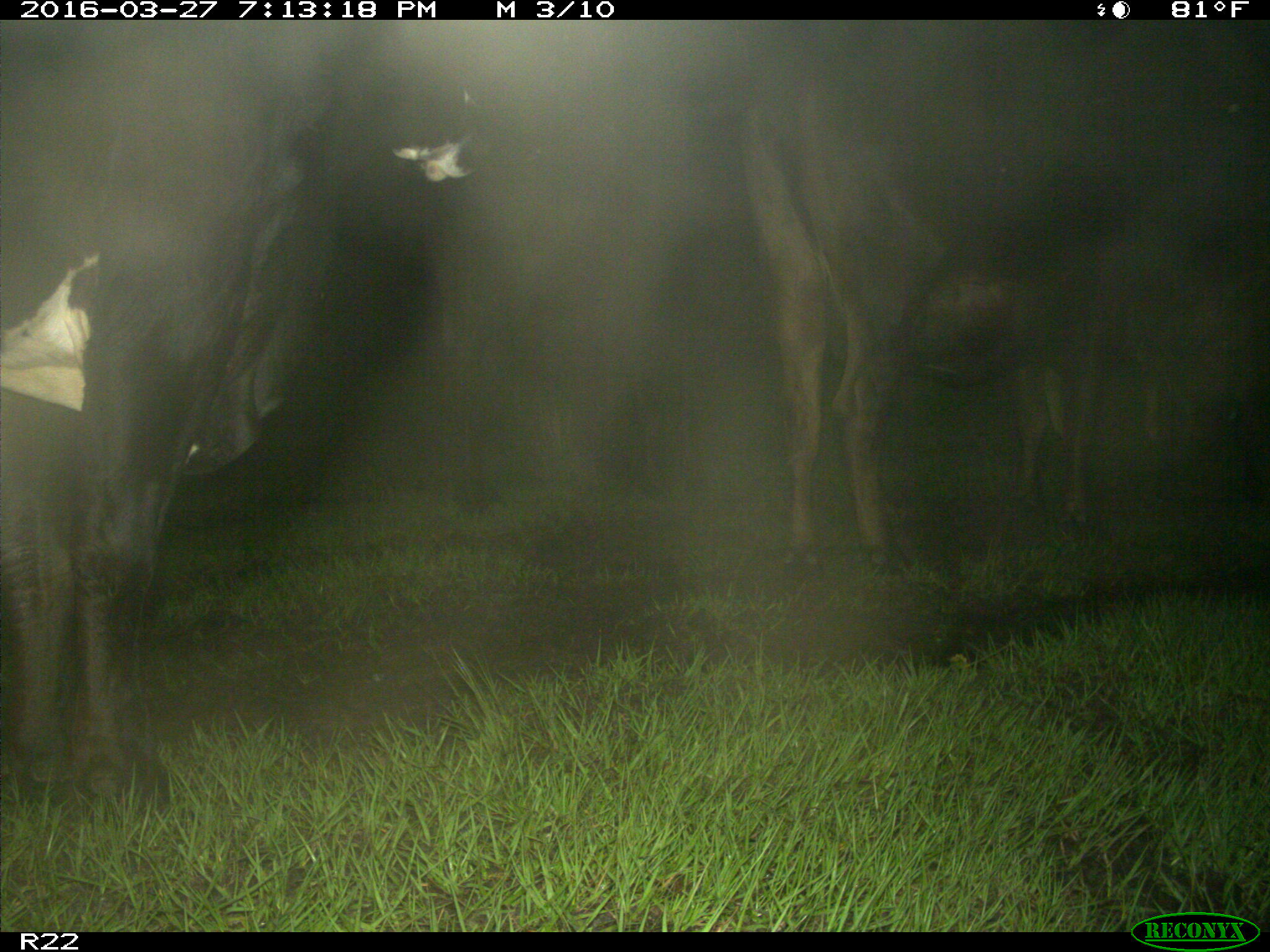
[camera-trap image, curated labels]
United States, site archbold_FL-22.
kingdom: Animalia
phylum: Chordata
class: Mammalia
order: Artiodactyla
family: Bovidae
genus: Bos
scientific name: Bos taurus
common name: domestic cow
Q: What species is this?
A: Bos taurus (domestic cow).